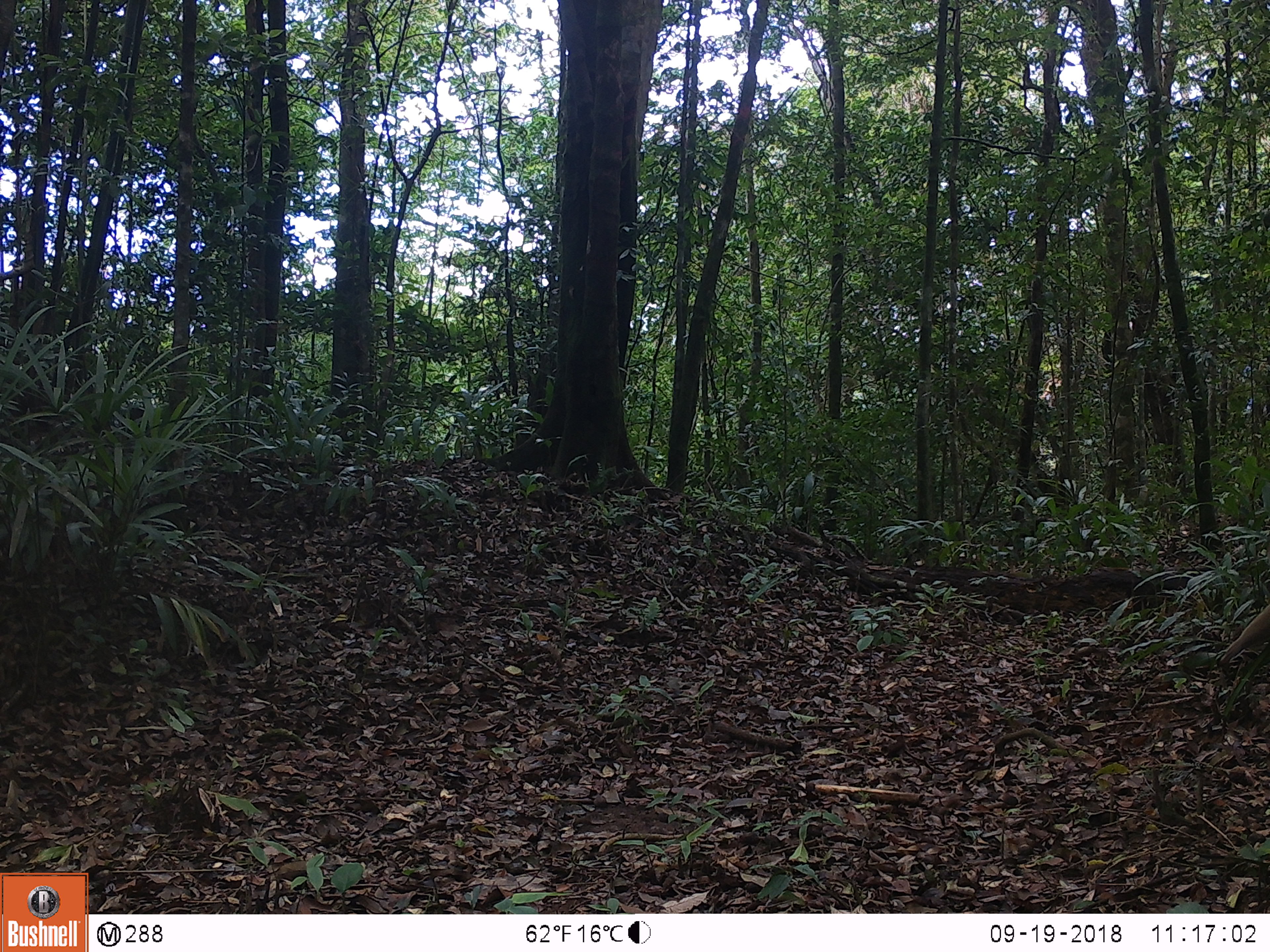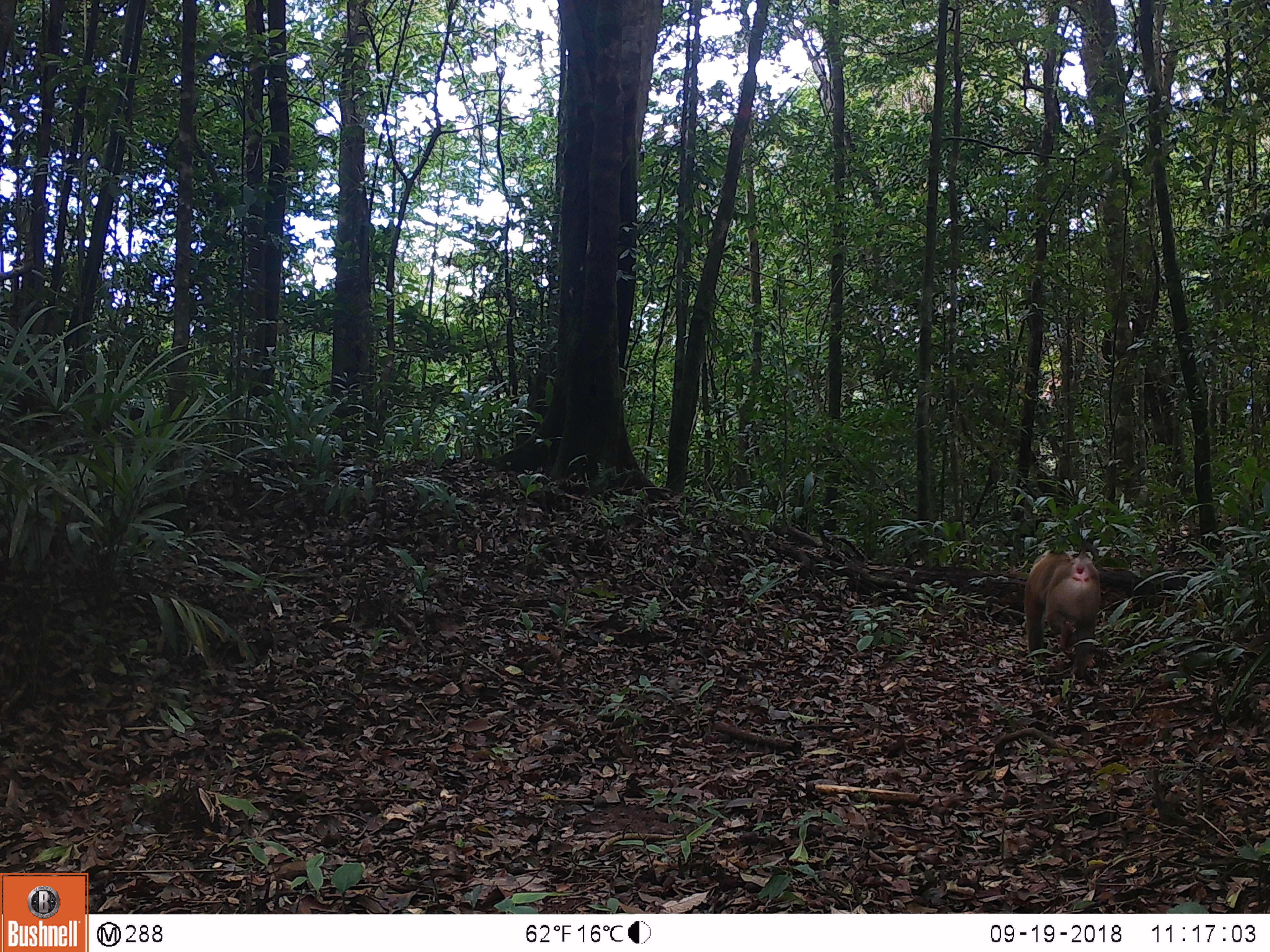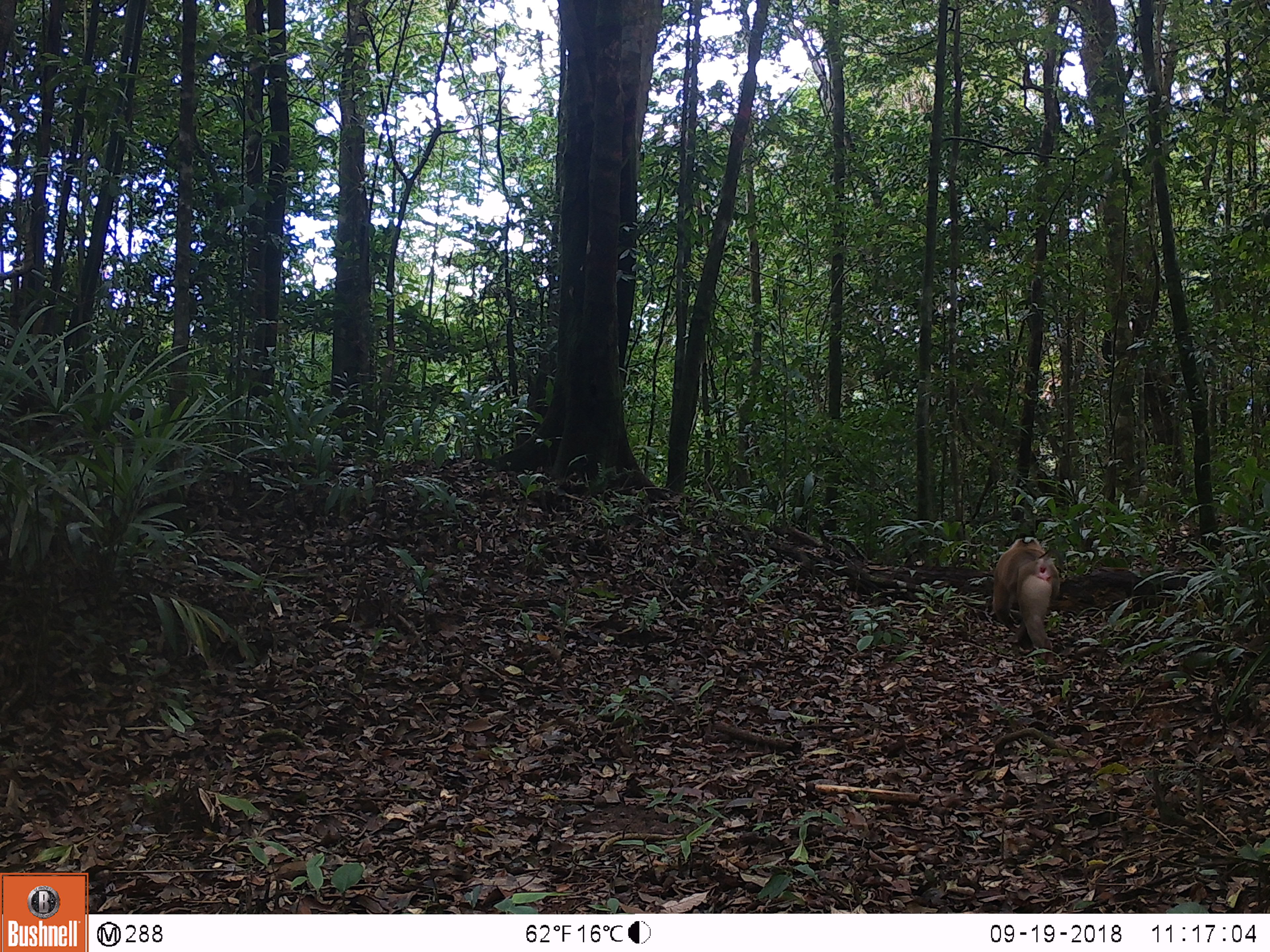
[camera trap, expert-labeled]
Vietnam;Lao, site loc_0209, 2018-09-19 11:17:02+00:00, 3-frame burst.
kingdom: Animalia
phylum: Chordata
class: Mammalia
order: Primates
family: Cercopithecidae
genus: Macaca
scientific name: Macaca nemestrina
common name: pig-tailed macaque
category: pig tailed macaque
Pig tailed macaque (pig-tailed macaque) (Macaca nemestrina). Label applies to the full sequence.